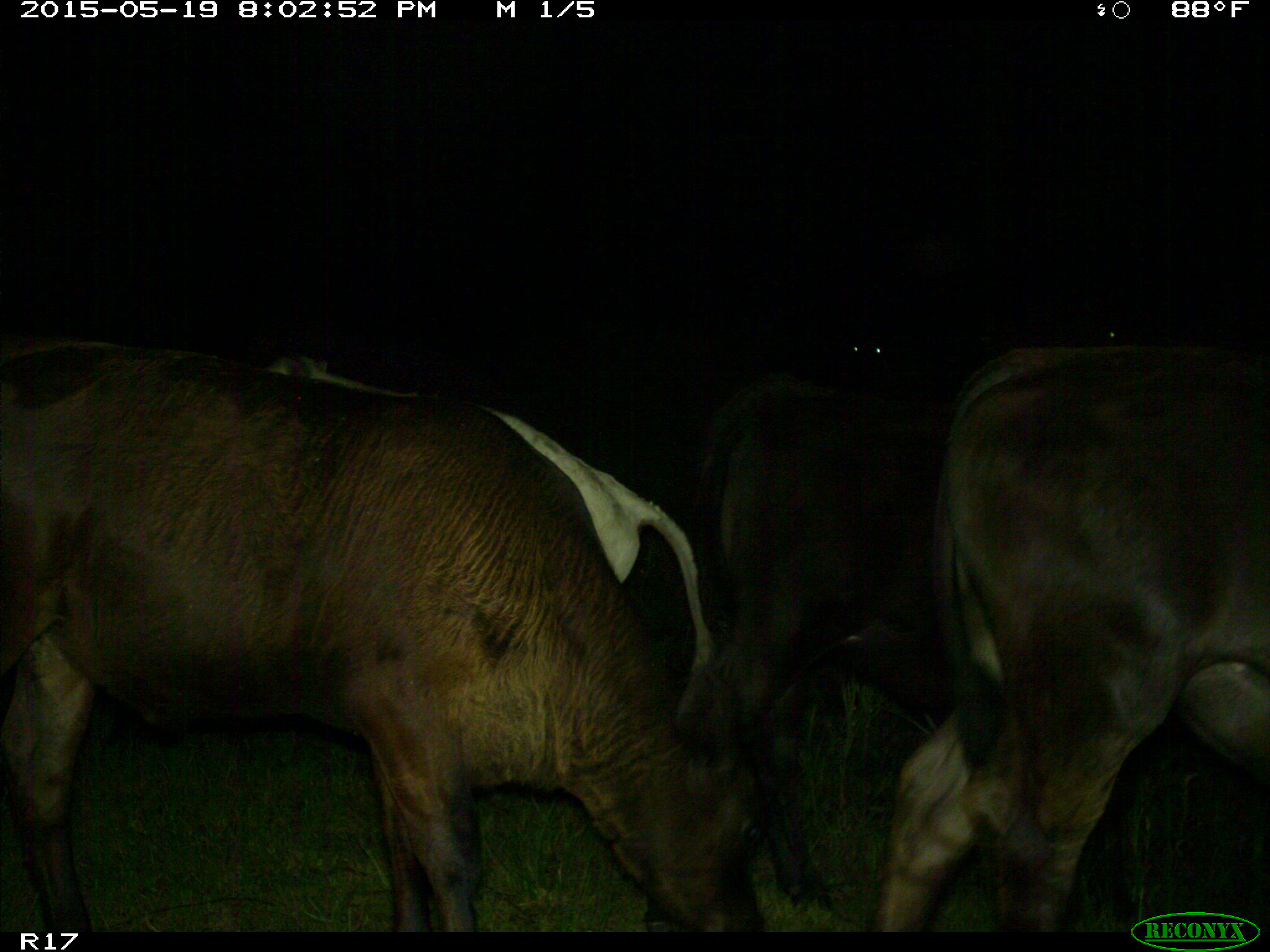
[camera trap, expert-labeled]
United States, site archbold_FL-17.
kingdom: Animalia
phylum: Chordata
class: Mammalia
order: Artiodactyla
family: Bovidae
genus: Bos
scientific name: Bos taurus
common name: domestic cow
Bos taurus (domestic cow).